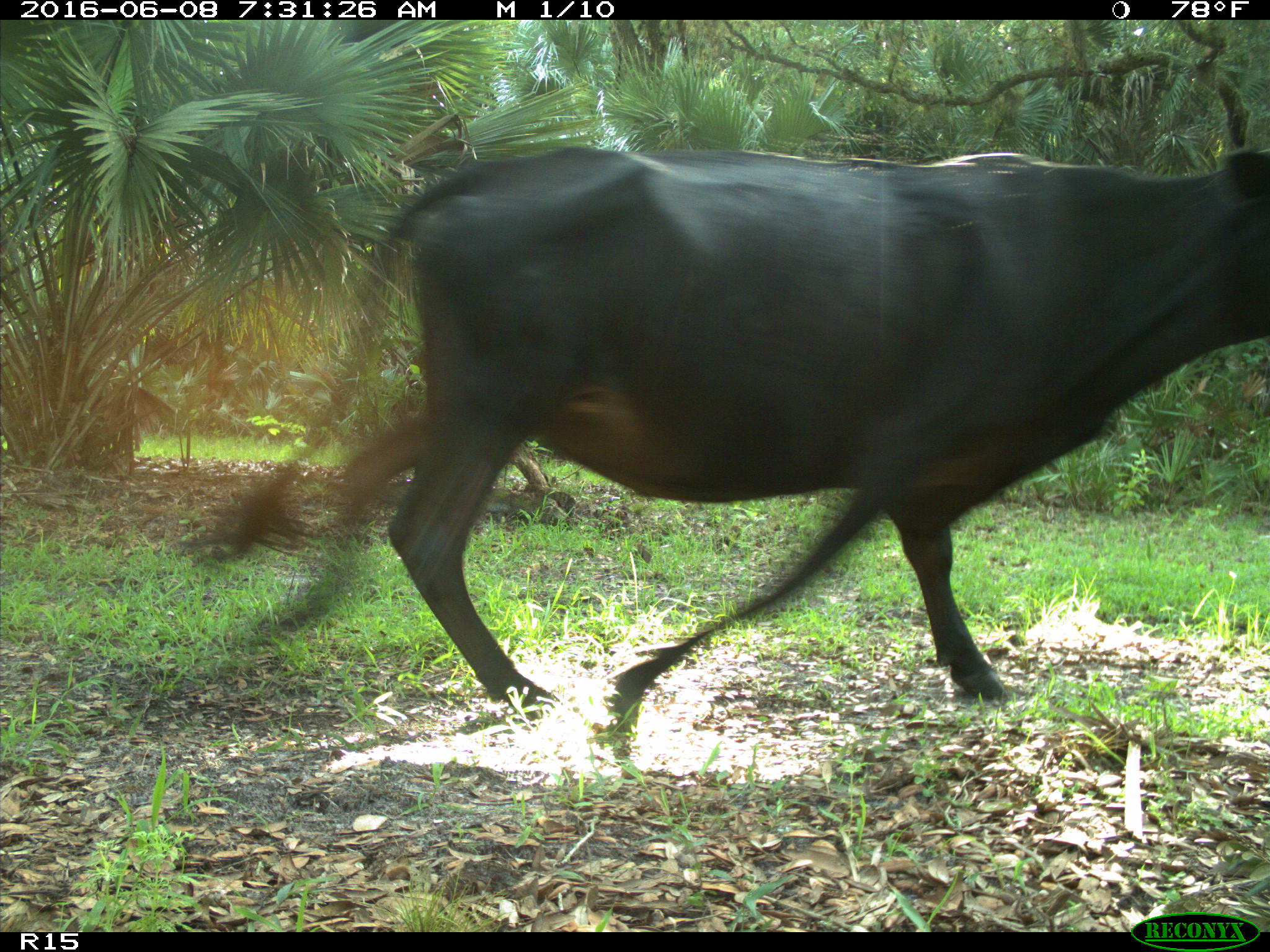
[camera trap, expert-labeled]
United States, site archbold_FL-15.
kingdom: Animalia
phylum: Chordata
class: Mammalia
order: Artiodactyla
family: Bovidae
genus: Bos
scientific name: Bos taurus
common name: domestic cow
Bos taurus (domestic cow).